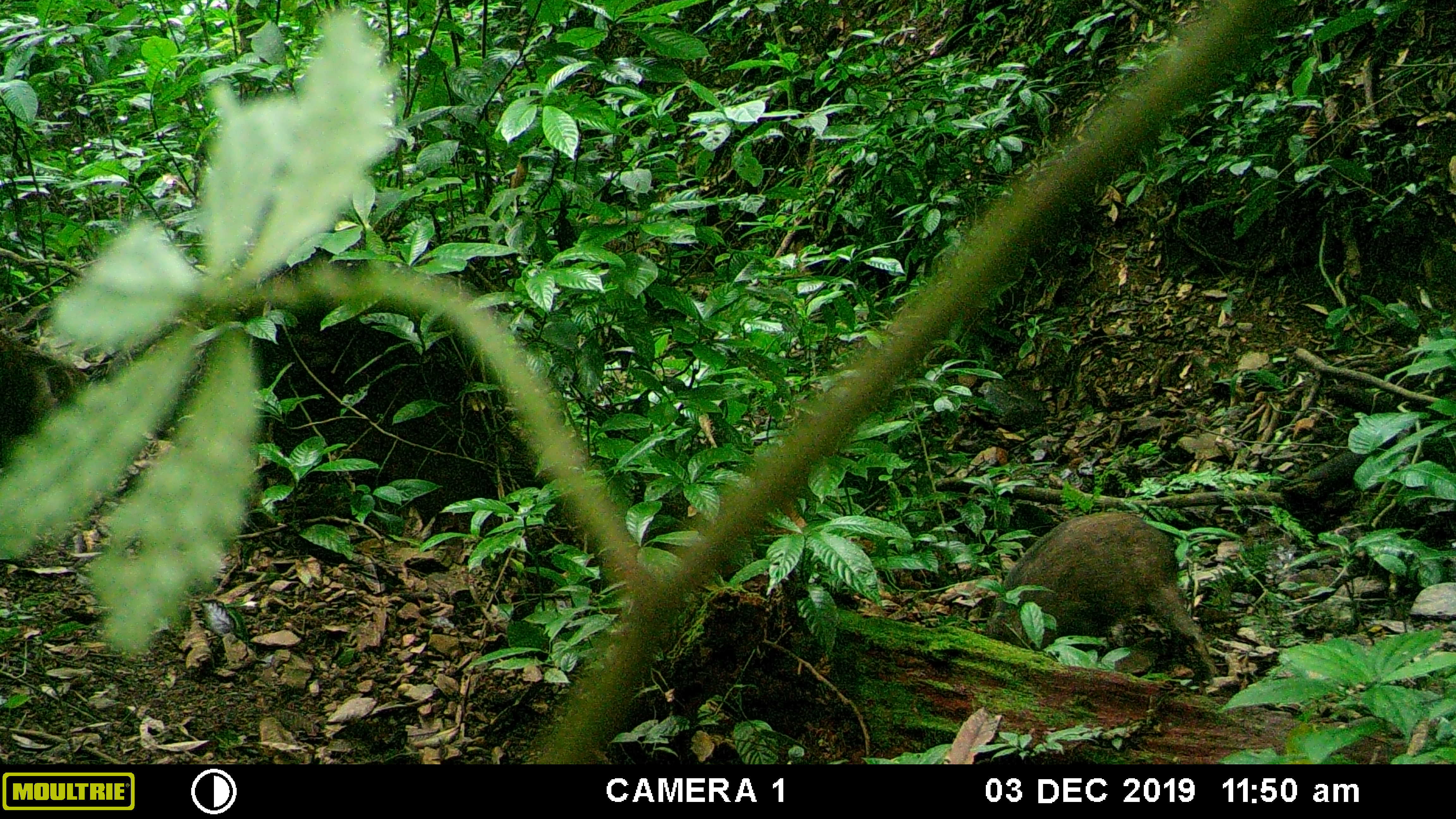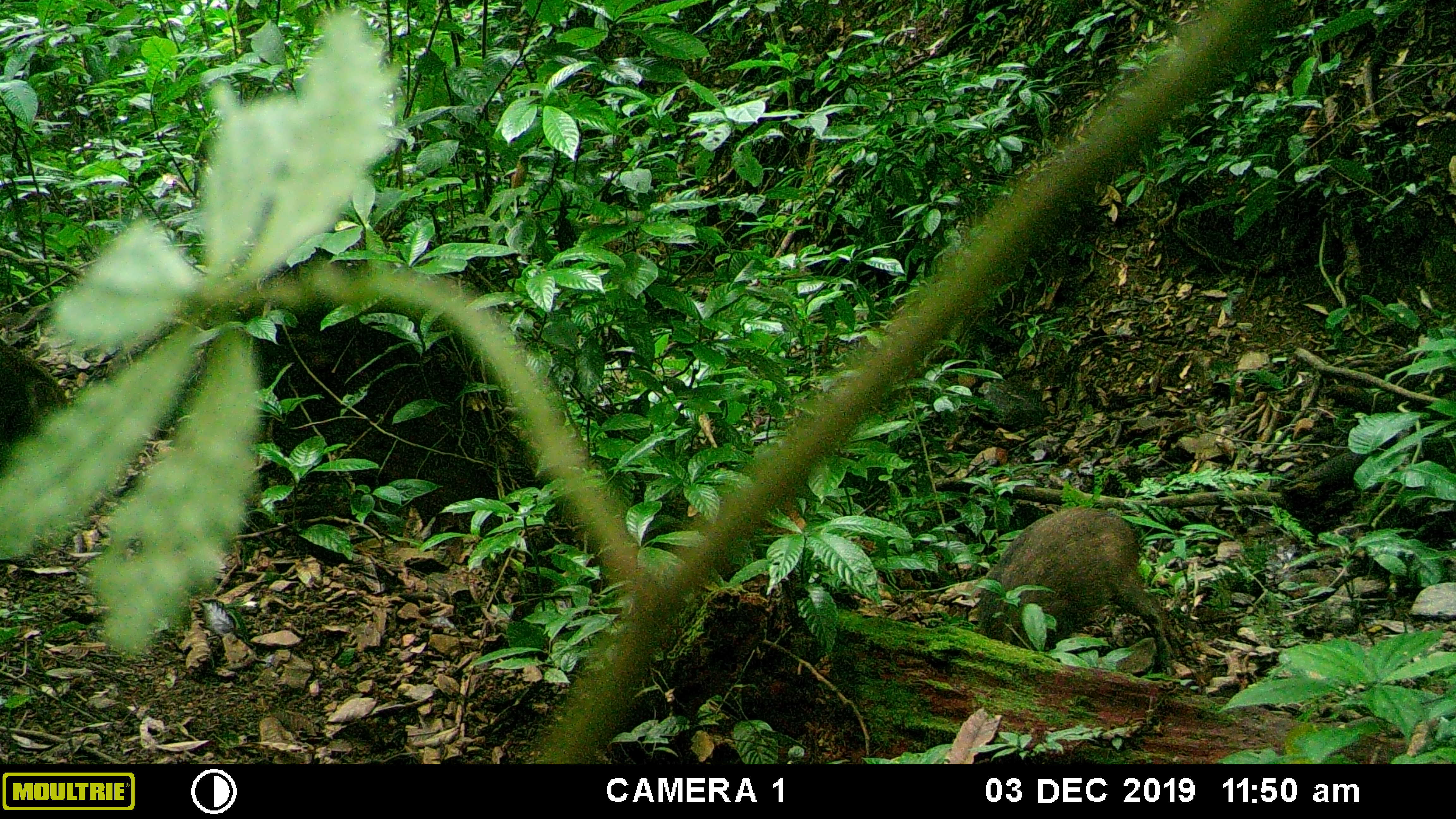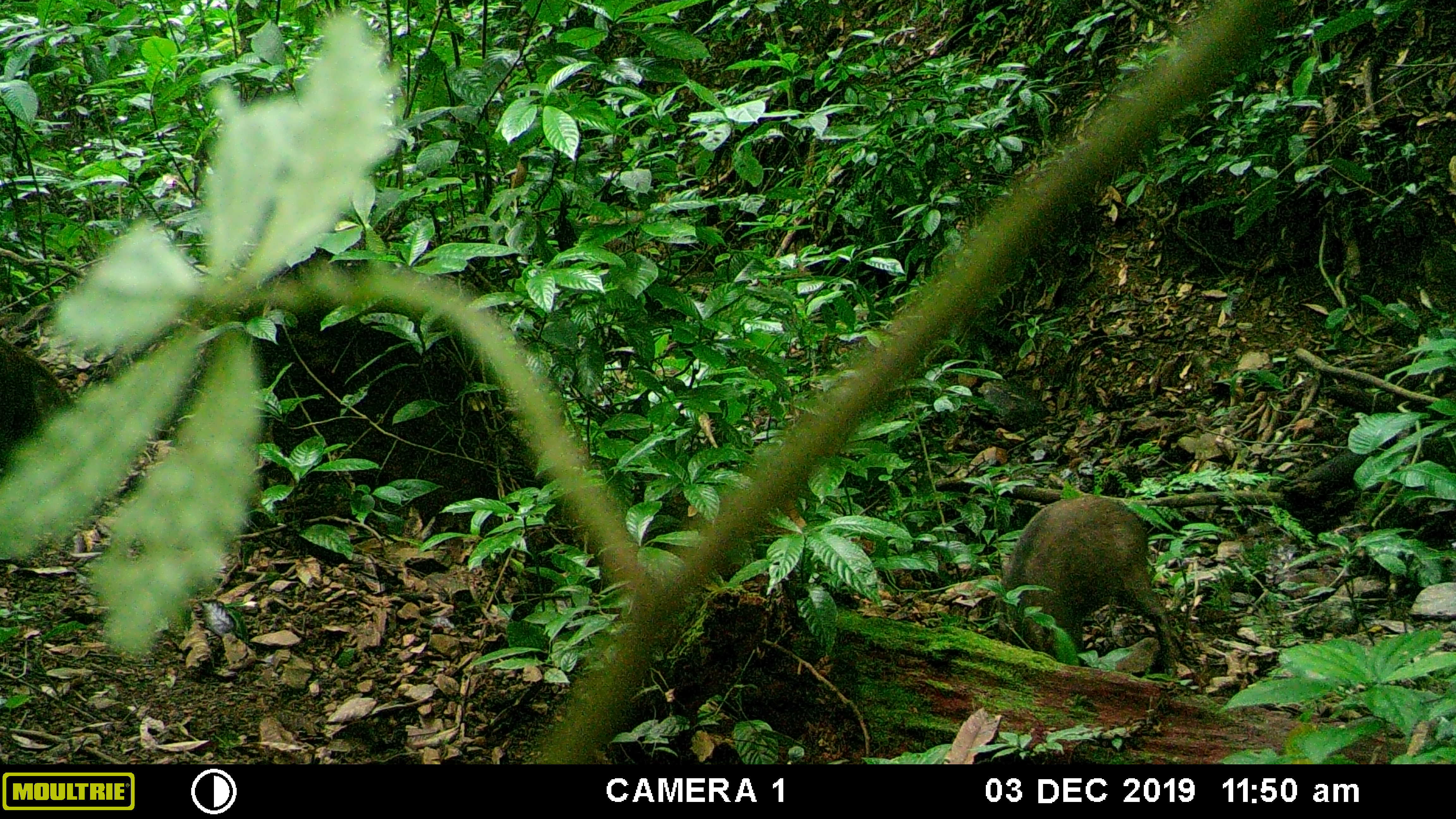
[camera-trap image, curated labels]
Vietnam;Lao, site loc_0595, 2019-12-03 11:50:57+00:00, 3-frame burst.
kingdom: Animalia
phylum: Chordata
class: Mammalia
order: Artiodactyla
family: Suidae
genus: Sus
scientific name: Sus scrofa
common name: eurasian wild pig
Eurasian wild pig (Sus scrofa). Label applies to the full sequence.